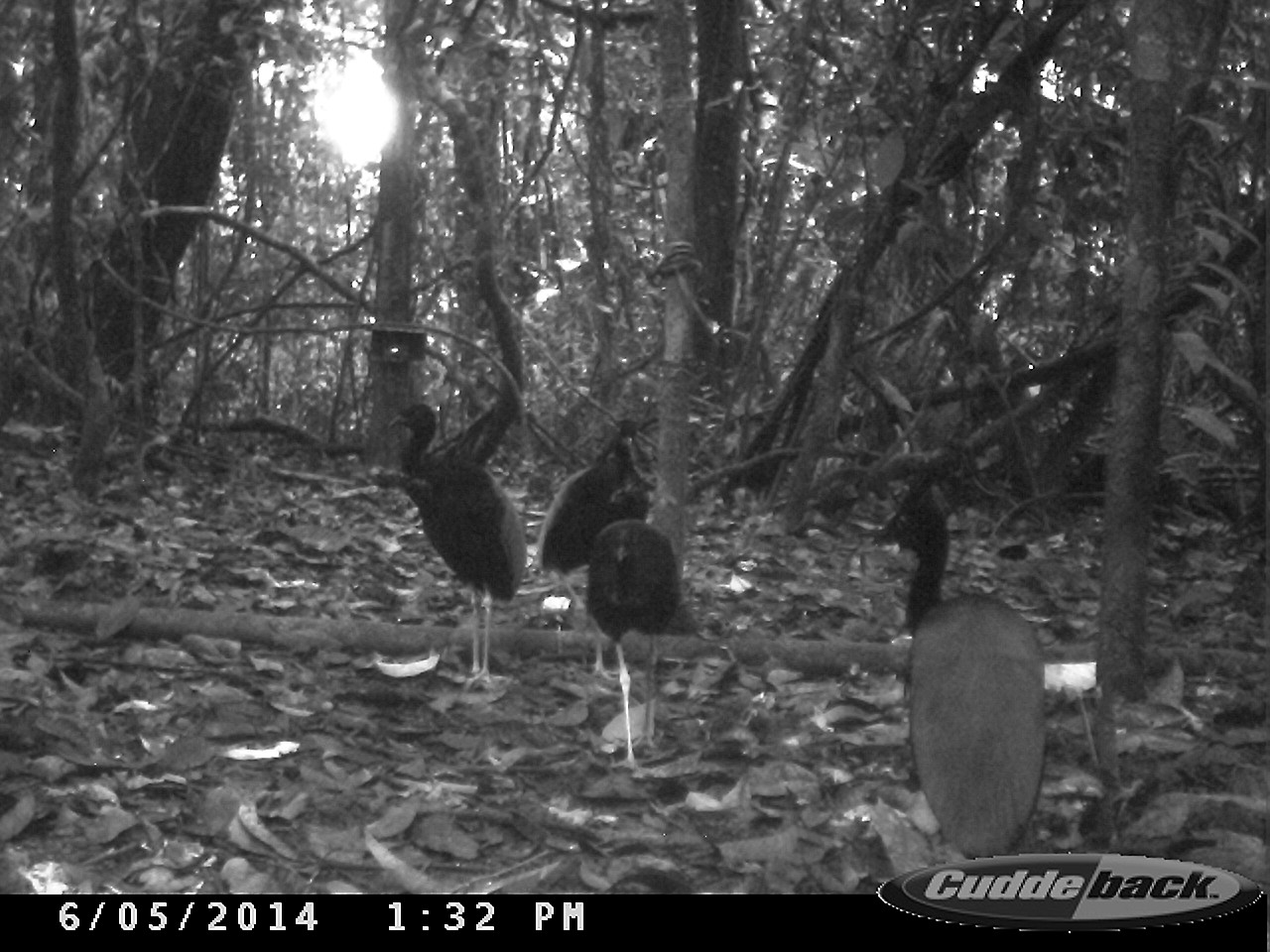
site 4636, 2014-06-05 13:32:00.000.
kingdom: Animalia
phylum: Chordata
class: Aves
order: Gruiformes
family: Psophiidae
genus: Psophia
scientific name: Psophia crepitans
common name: gray-winged trumpeter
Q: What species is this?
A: Psophia crepitans (gray-winged trumpeter).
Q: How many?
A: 6.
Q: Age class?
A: Adult.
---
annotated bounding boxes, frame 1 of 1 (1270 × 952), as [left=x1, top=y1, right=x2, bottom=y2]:
psophia crepitans: [left=869, top=453, right=1048, bottom=858]; [left=384, top=402, right=528, bottom=692]; [left=530, top=418, right=652, bottom=638]; [left=583, top=517, right=682, bottom=772]